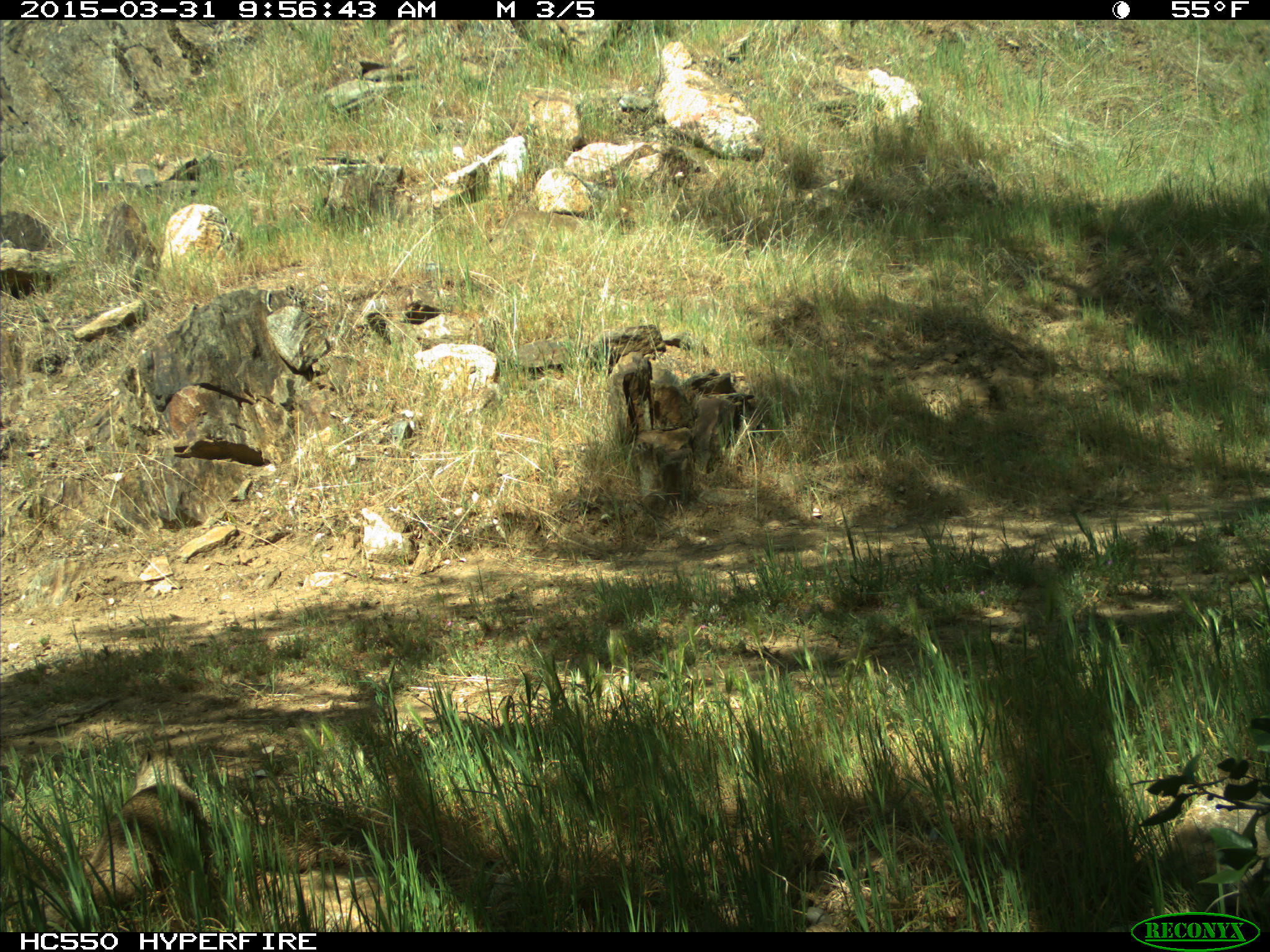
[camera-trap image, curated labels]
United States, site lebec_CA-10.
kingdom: Animalia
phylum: Chordata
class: Mammalia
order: Rodentia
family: Sciuridae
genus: Otospermophilus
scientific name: Otospermophilus beecheyi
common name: california ground squirrel